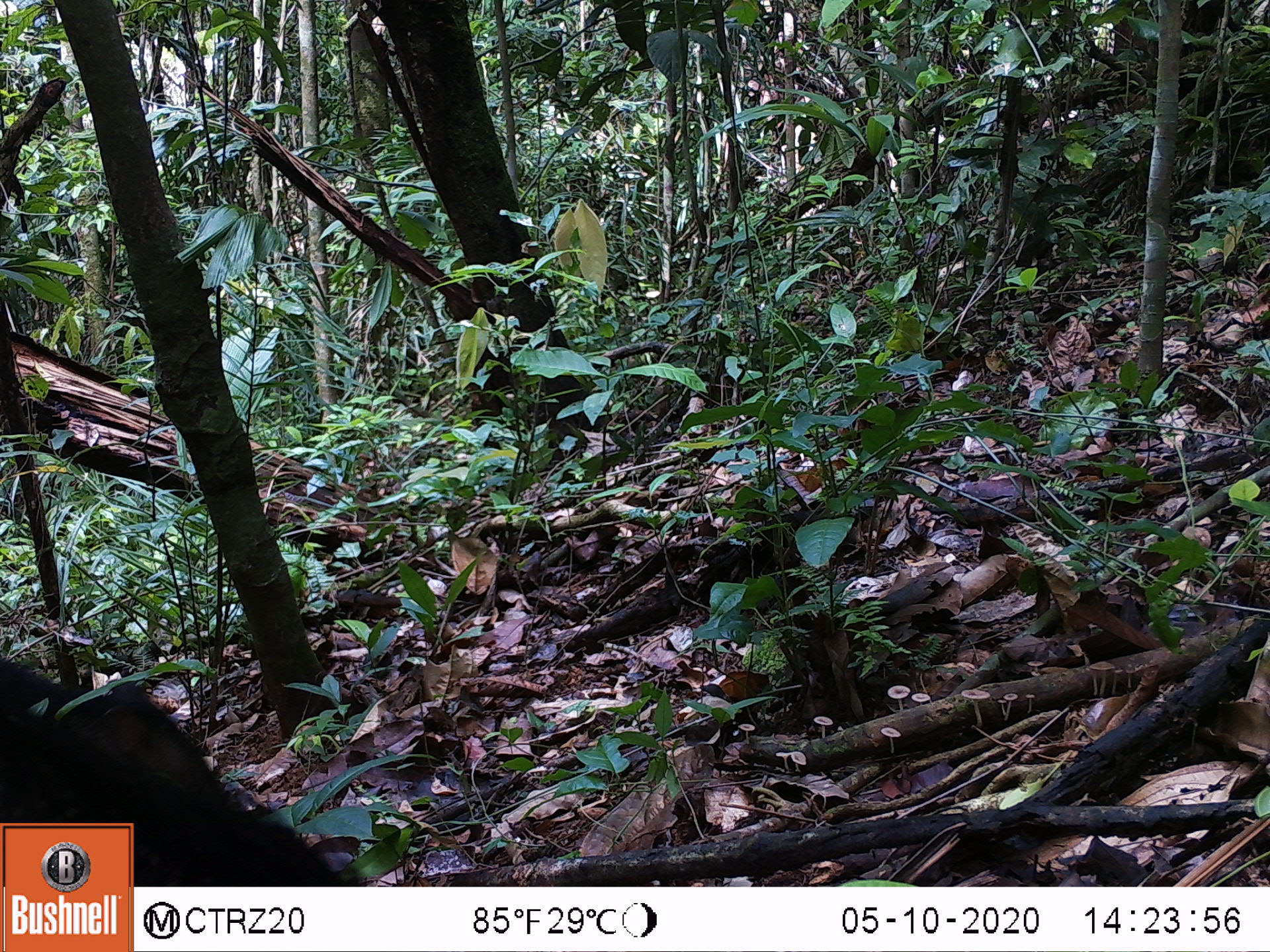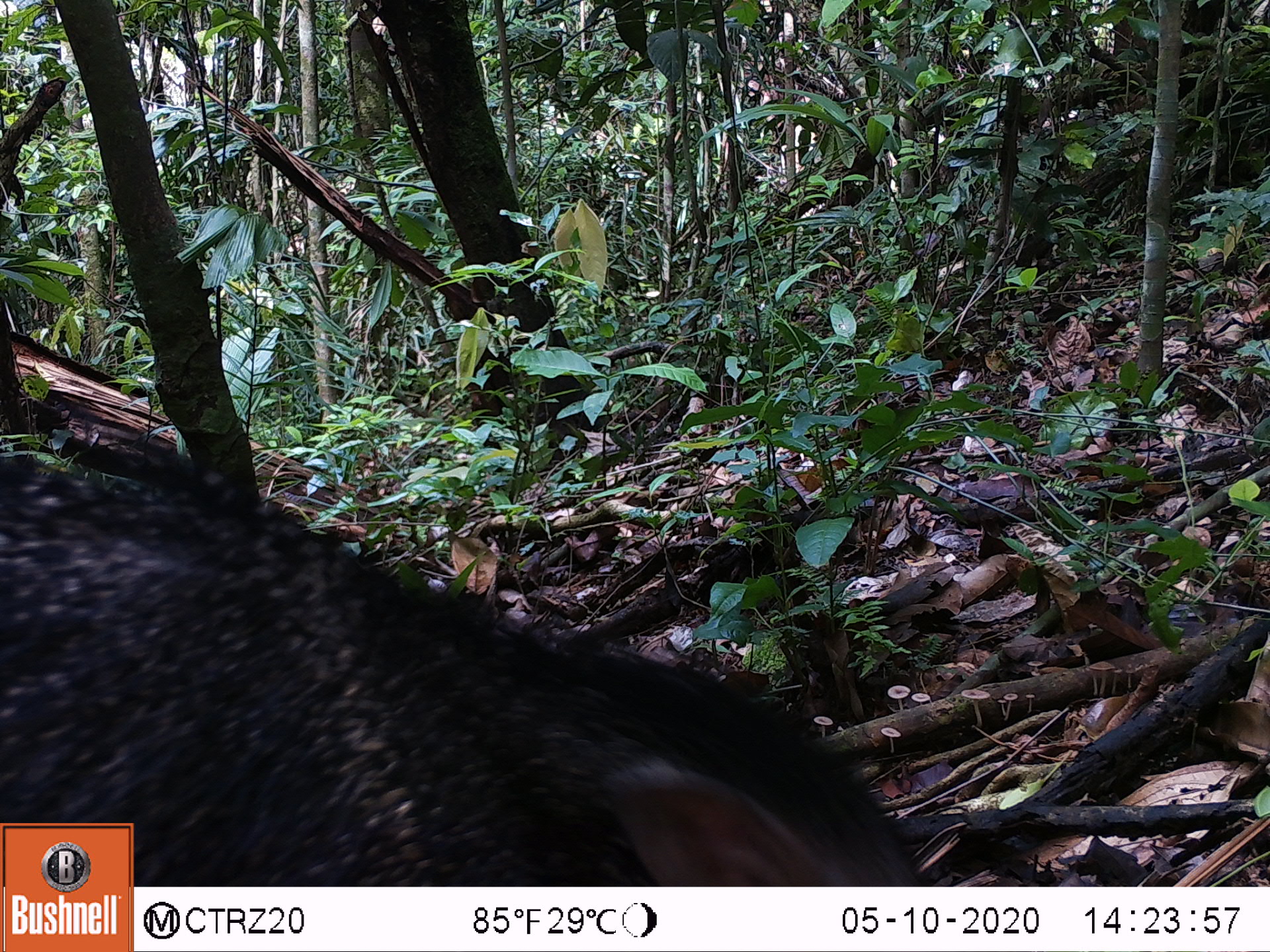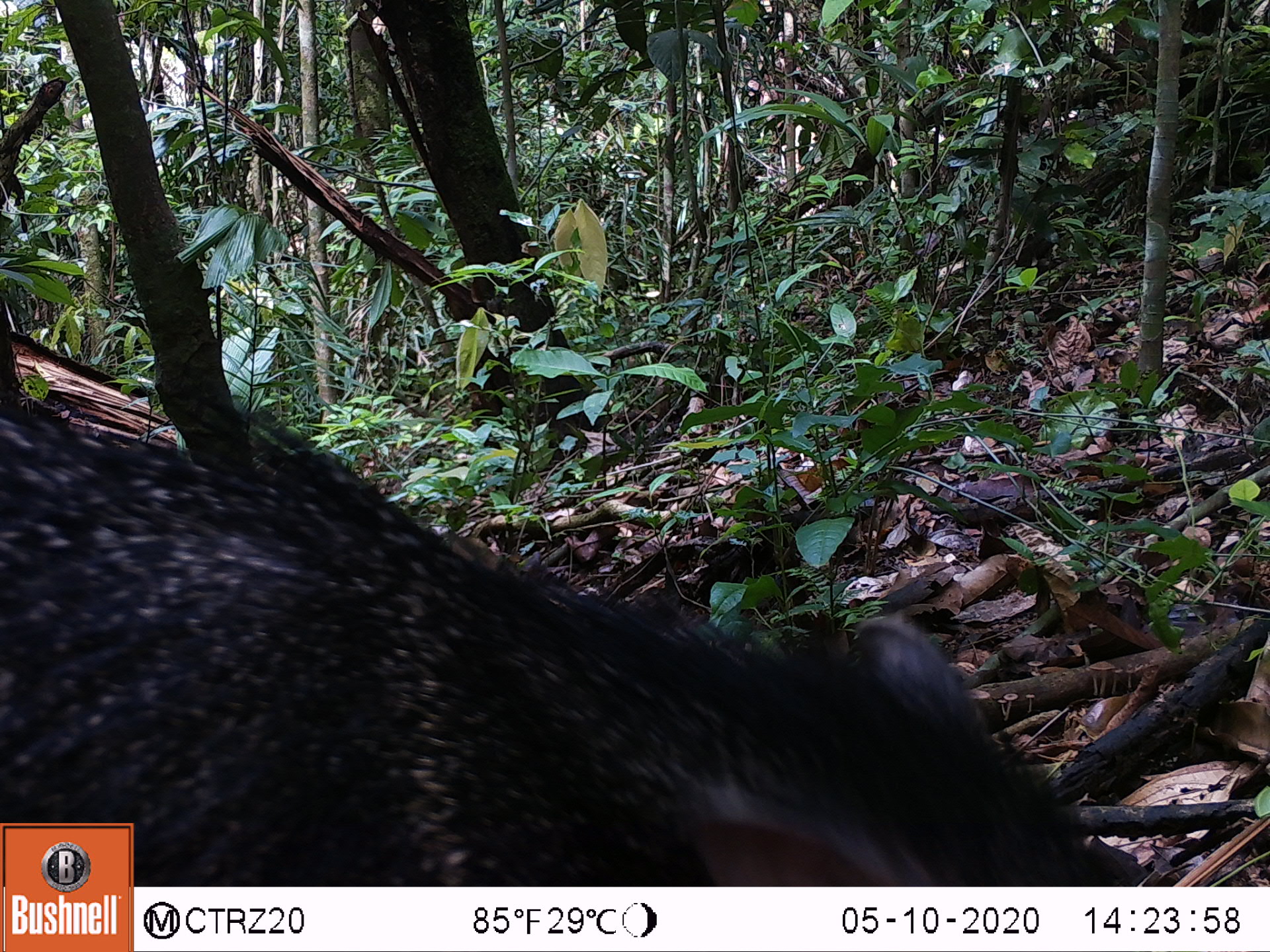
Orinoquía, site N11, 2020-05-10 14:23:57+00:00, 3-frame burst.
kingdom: Animalia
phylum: Chordata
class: Mammalia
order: Artiodactyla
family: Tayassuidae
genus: Pecari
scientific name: Pecari tajacu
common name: collared peccary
Collared peccary (Pecari tajacu).